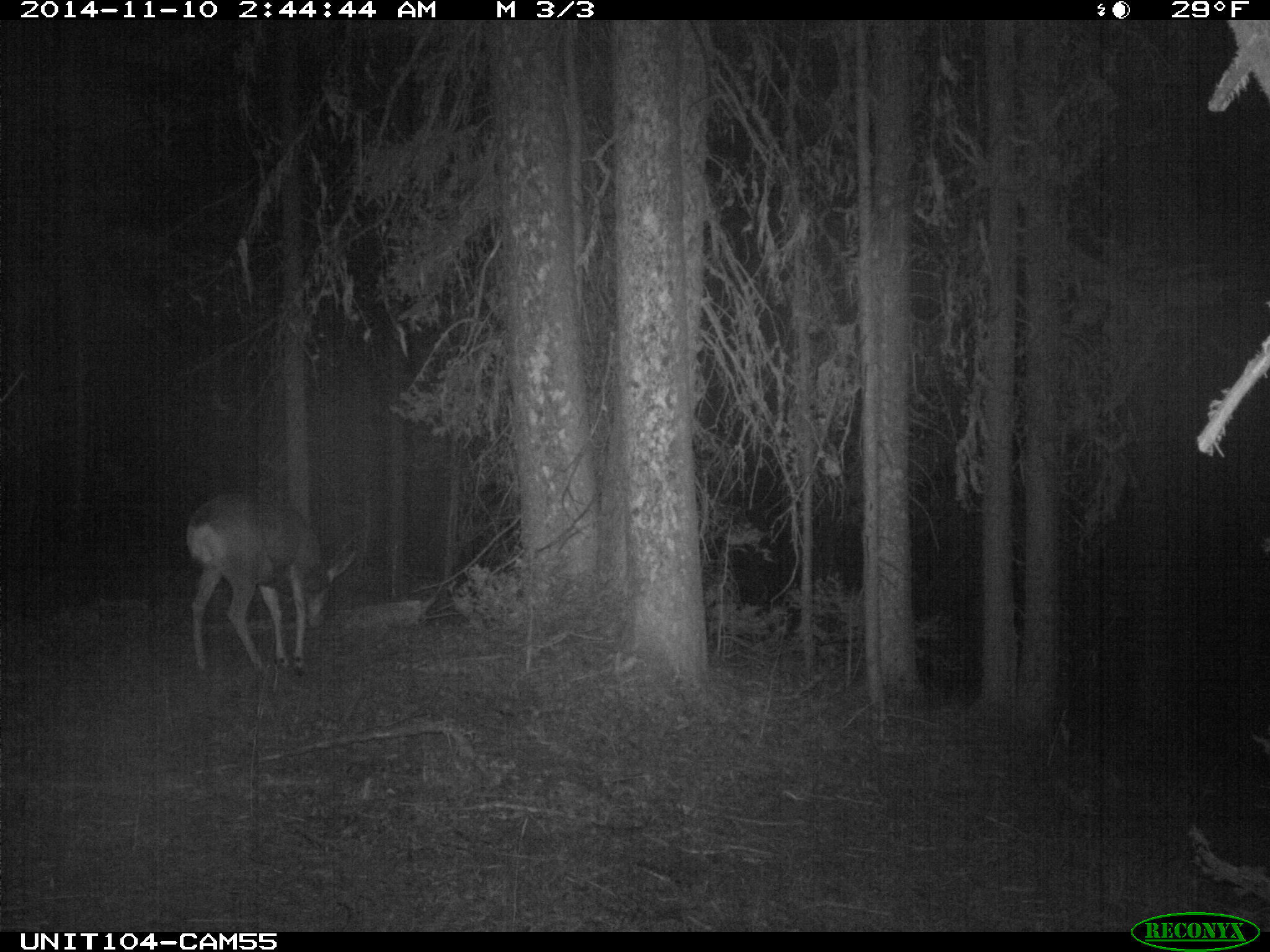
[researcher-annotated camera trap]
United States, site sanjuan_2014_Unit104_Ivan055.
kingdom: Animalia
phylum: Chordata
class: Mammalia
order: Artiodactyla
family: Cervidae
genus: Odocoileus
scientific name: Odocoileus hemionus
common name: mule deer